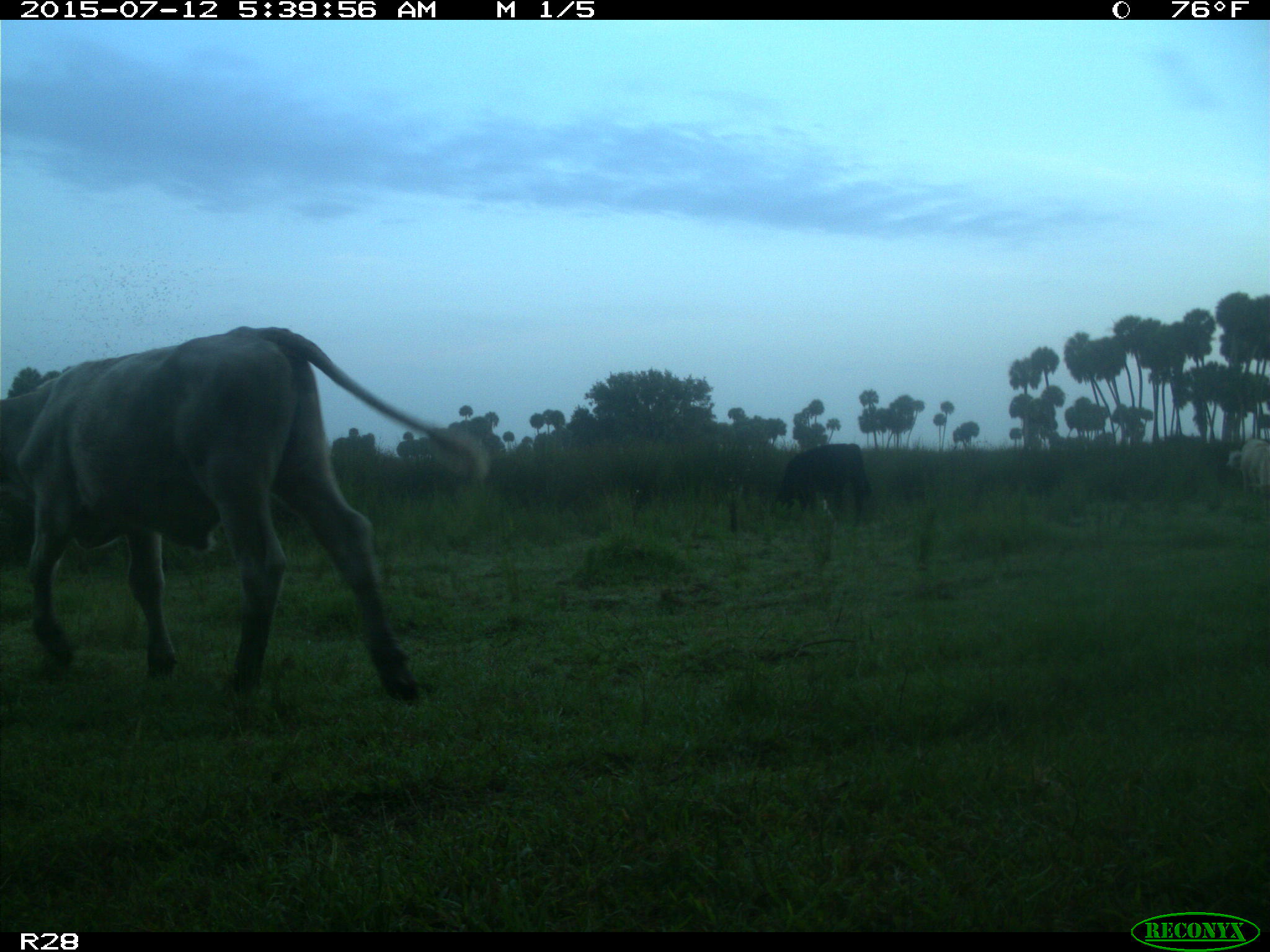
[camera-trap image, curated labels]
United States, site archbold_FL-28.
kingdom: Animalia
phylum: Chordata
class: Mammalia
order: Artiodactyla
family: Bovidae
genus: Bos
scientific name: Bos taurus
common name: domestic cow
Bos taurus (domestic cow).